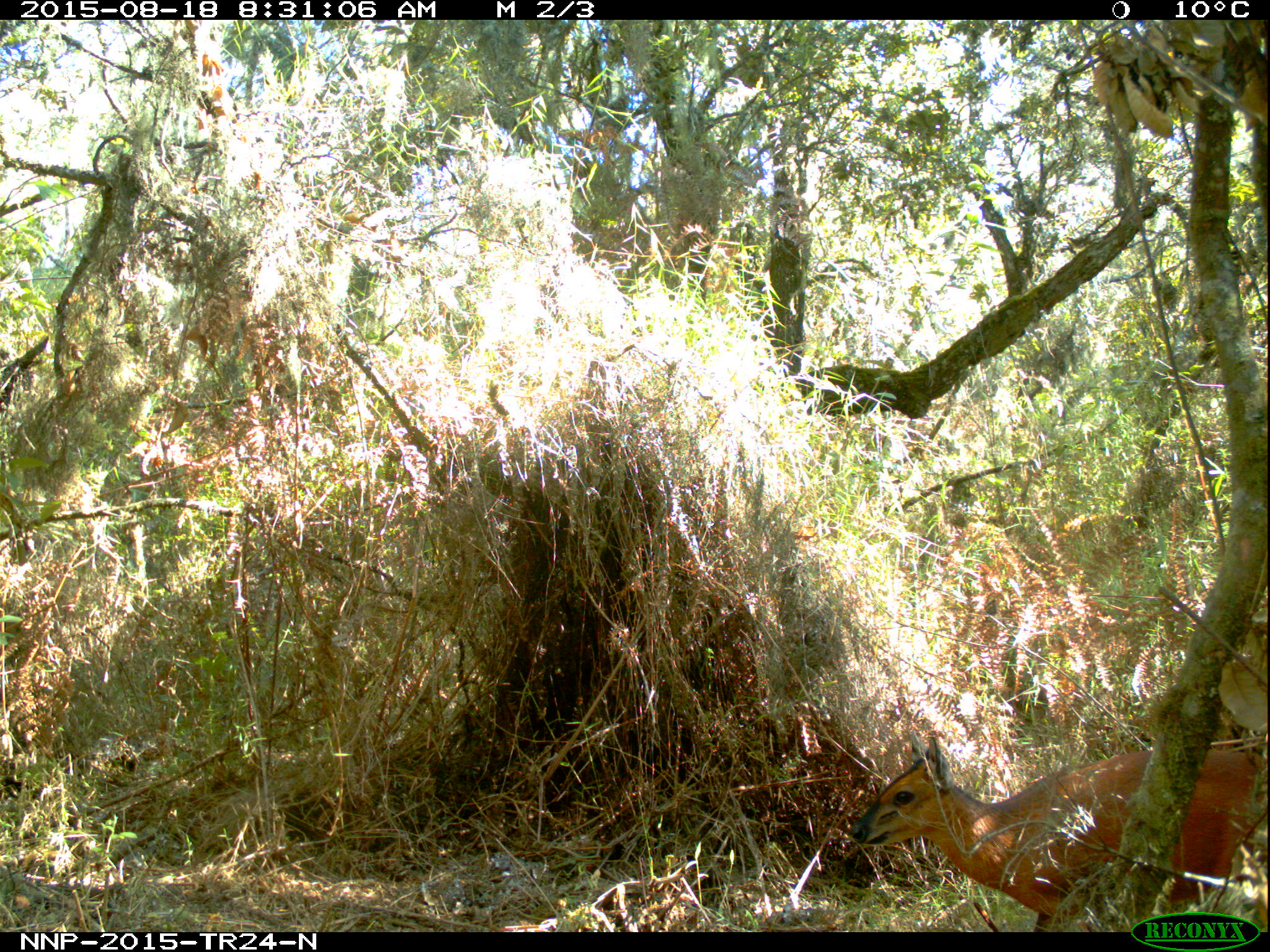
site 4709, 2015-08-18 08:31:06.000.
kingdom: Animalia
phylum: Chordata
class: Mammalia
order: Artiodactyla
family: Bovidae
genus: Cephalophus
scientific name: Cephalophus nigrifrons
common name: black-fronted duiker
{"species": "Cephalophus nigrifrons (black-fronted duiker)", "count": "1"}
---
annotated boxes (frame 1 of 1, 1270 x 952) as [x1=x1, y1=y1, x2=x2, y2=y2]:
cephalophus nigrifrons: [x1=848, y1=726, x2=1268, y2=932]